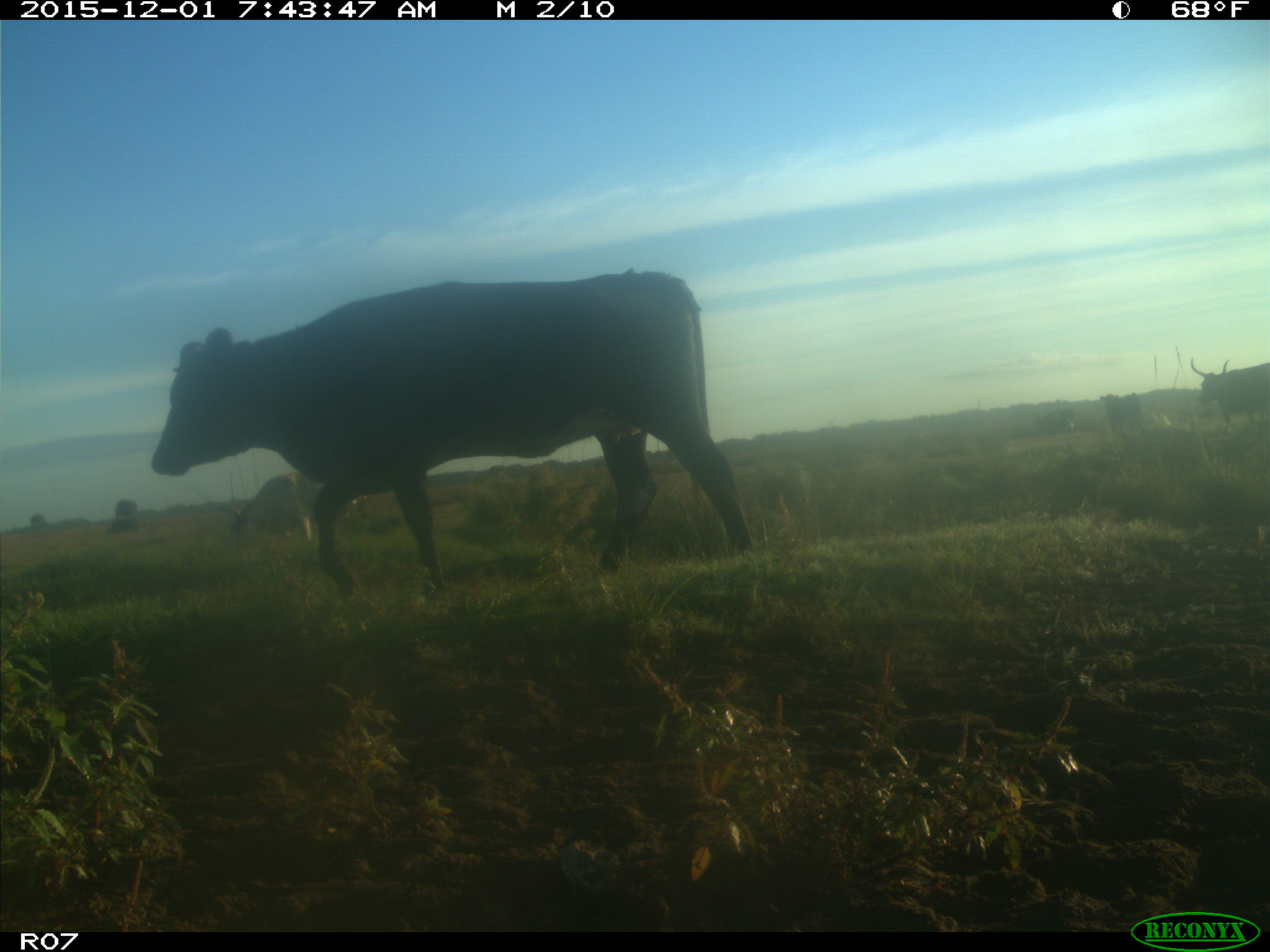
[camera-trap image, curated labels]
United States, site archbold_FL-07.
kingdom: Animalia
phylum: Chordata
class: Mammalia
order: Artiodactyla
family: Bovidae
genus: Bos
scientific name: Bos taurus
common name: domestic cow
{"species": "Bos taurus (domestic cow)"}